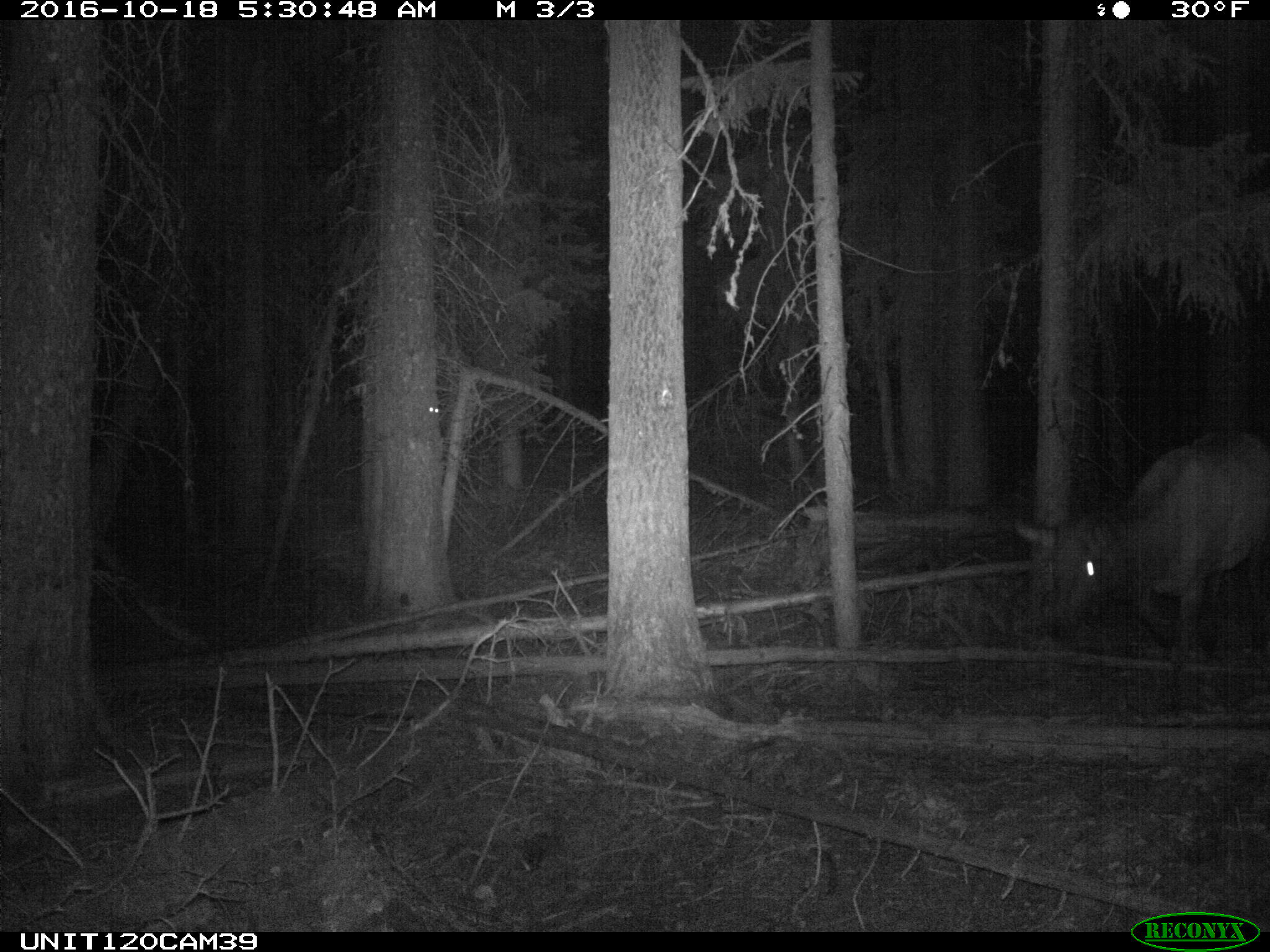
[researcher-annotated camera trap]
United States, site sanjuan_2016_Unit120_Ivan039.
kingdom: Animalia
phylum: Chordata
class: Mammalia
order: Artiodactyla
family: Cervidae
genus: Cervus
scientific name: Cervus elaphus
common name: red deer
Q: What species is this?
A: Cervus elaphus (red deer).